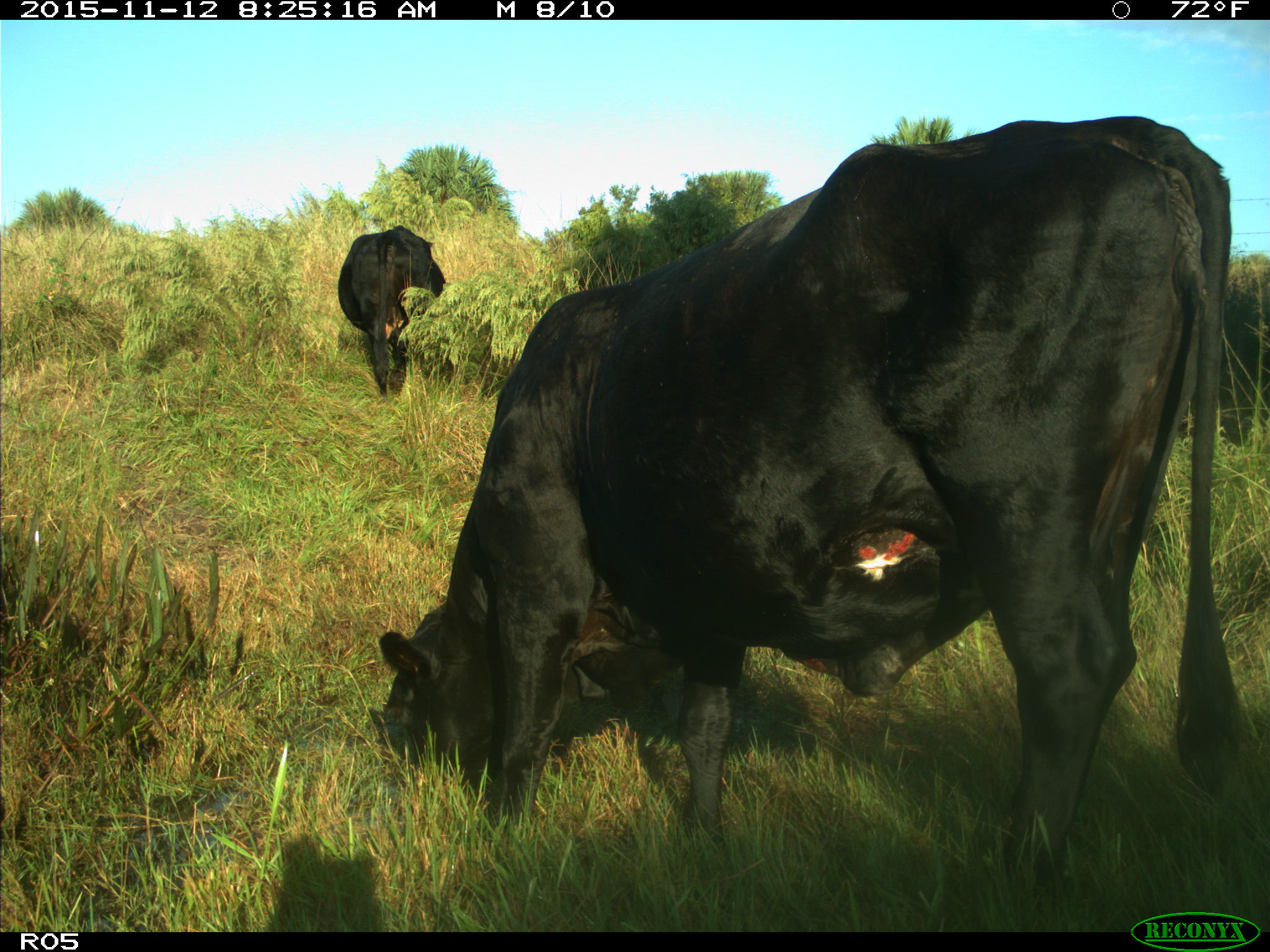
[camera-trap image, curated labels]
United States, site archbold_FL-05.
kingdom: Animalia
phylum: Chordata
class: Mammalia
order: Artiodactyla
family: Bovidae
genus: Bos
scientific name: Bos taurus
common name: domestic cow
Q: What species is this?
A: Bos taurus (domestic cow).